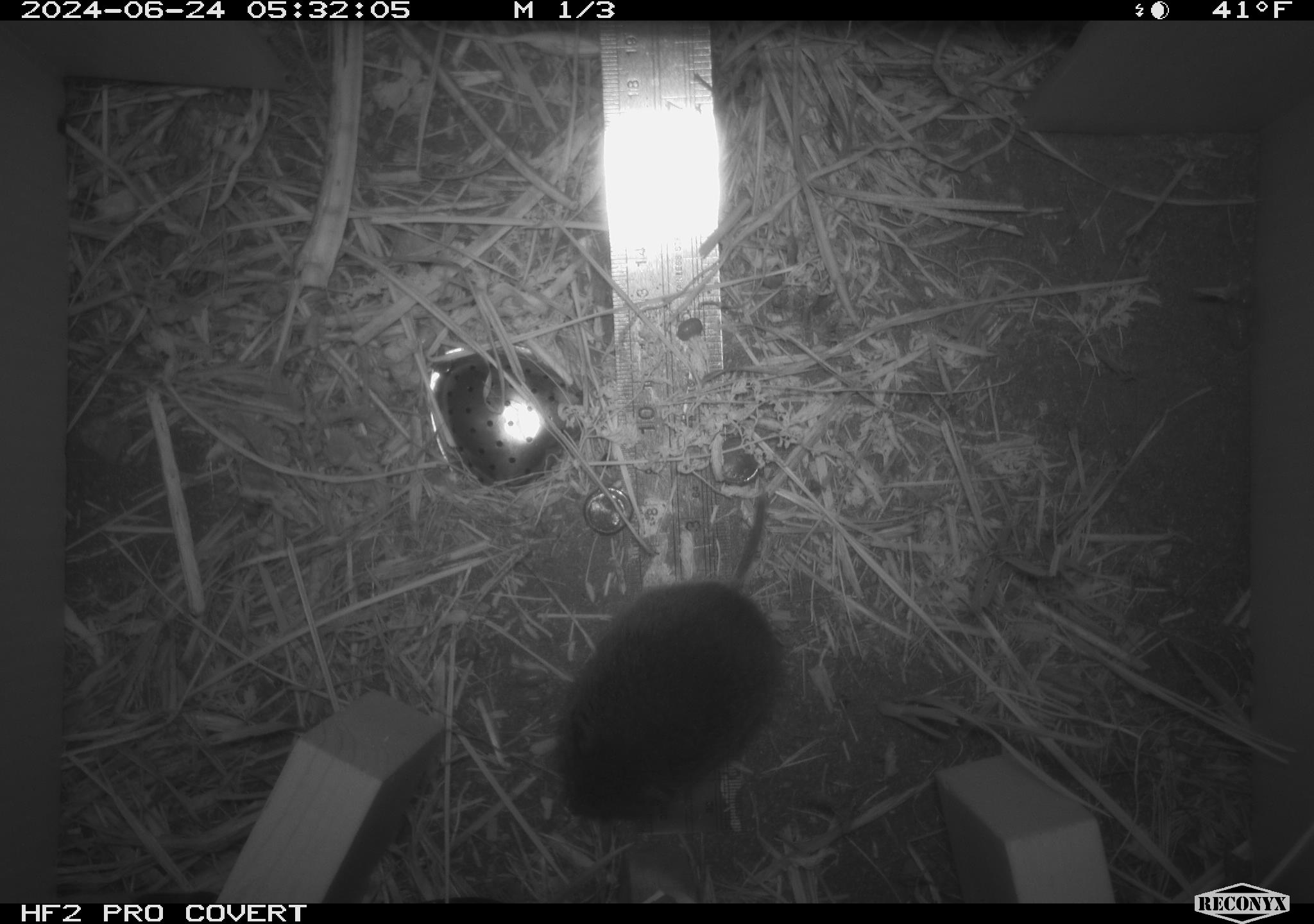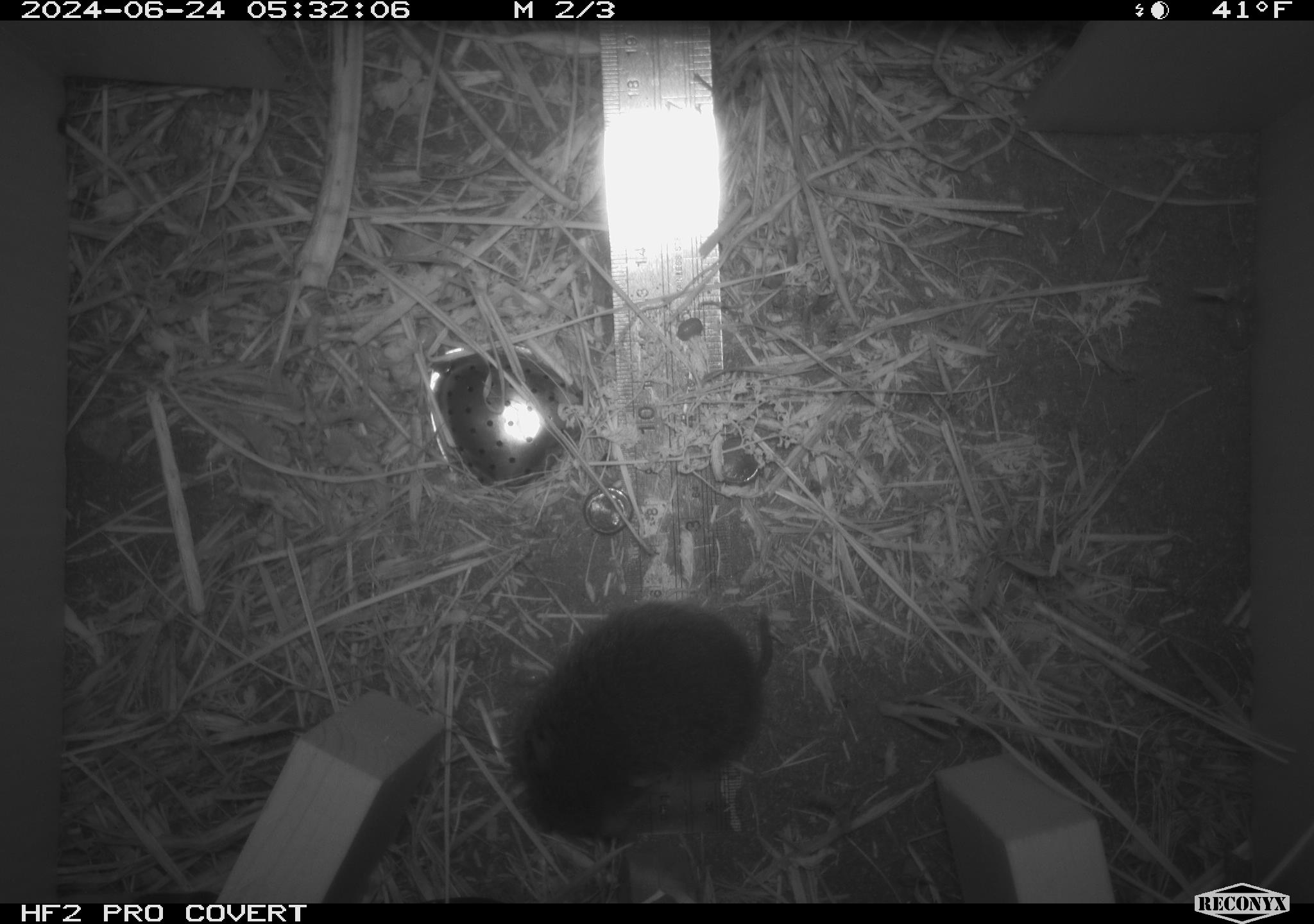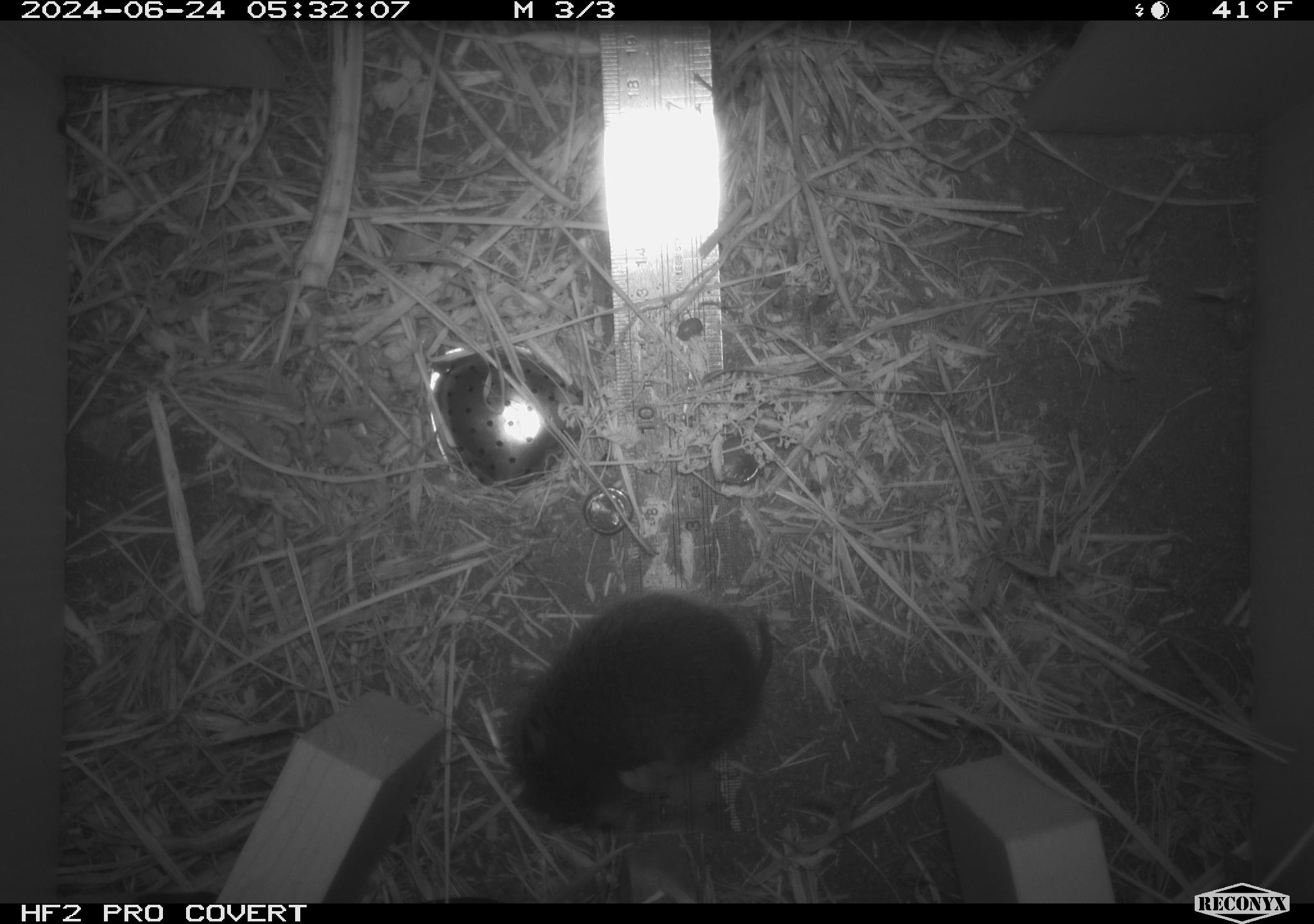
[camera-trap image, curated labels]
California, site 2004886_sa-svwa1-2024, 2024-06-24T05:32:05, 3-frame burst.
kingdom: Animalia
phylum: Chordata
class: Mammalia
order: Rodentia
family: Cricetidae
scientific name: Arvicolinae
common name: voles, lemmings, and muskrats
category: arvicolinae subfamily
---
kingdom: Animalia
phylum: Arthropoda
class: Malacostraca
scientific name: Malacostraca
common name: amphipods, crabs, isopods, krill, lobsters and shrimps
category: malacostracan